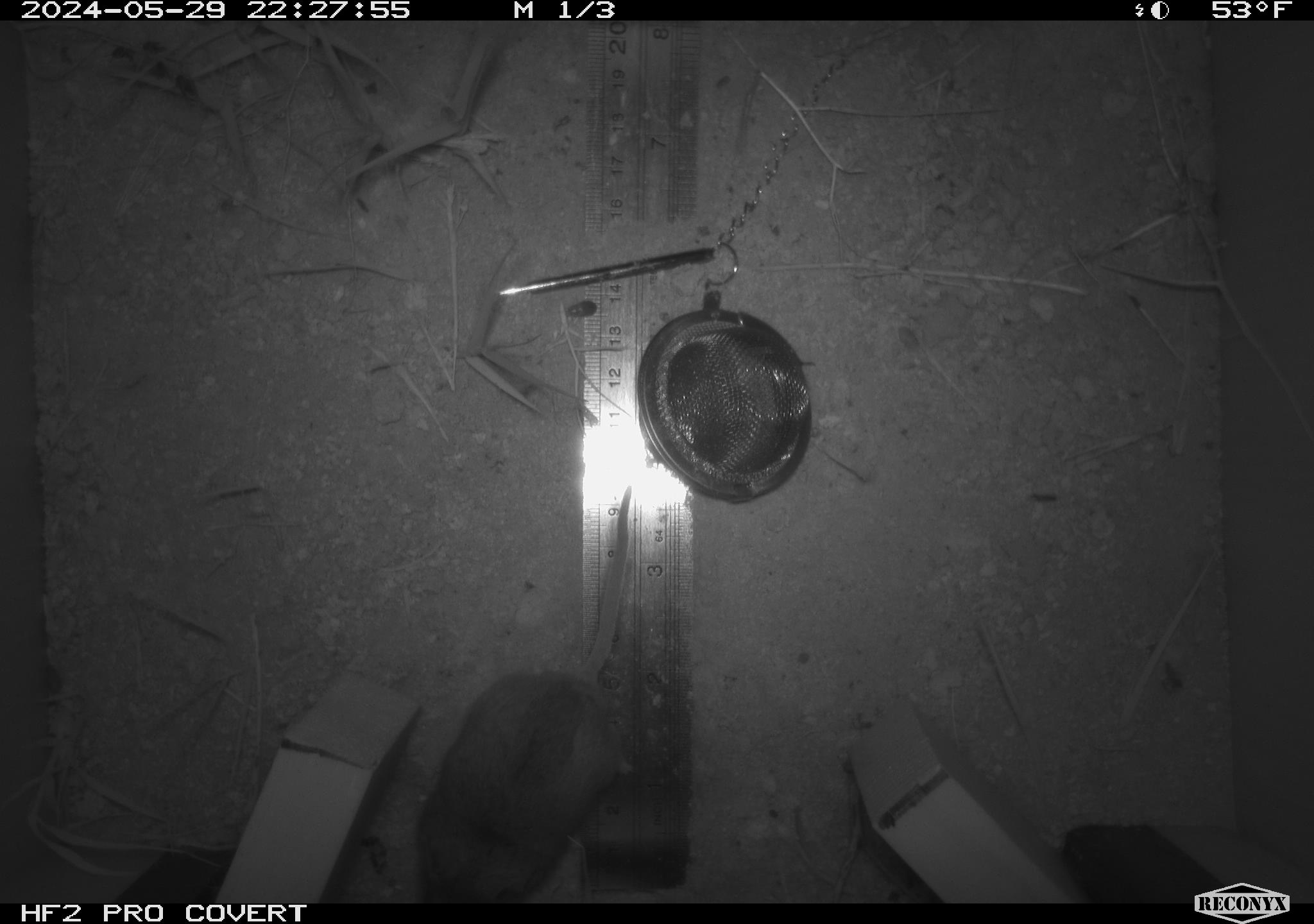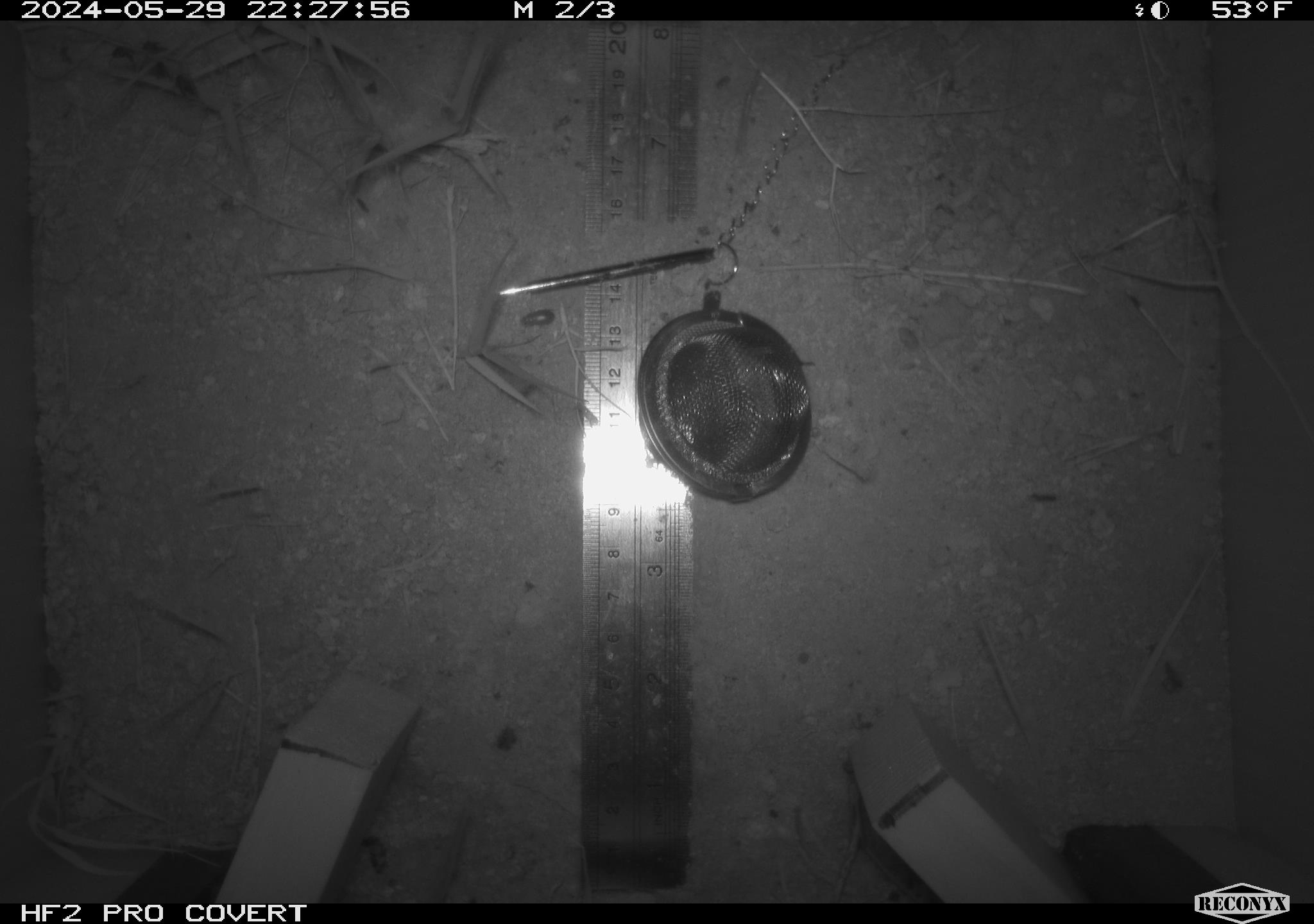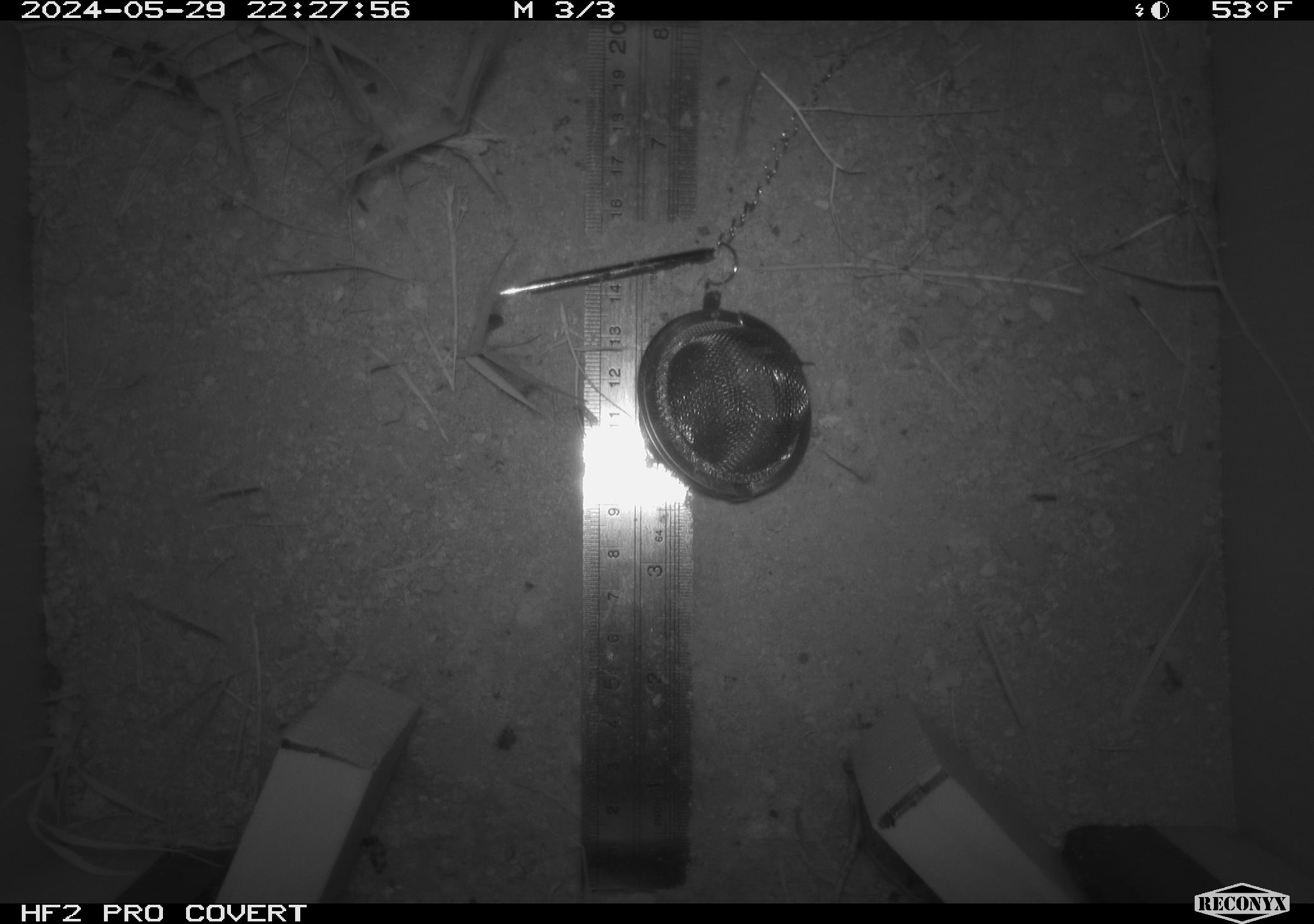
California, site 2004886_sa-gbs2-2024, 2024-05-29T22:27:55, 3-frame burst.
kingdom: Animalia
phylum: Chordata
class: Mammalia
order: Rodentia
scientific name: Rodentia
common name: mouse species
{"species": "mouse species (Rodentia)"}